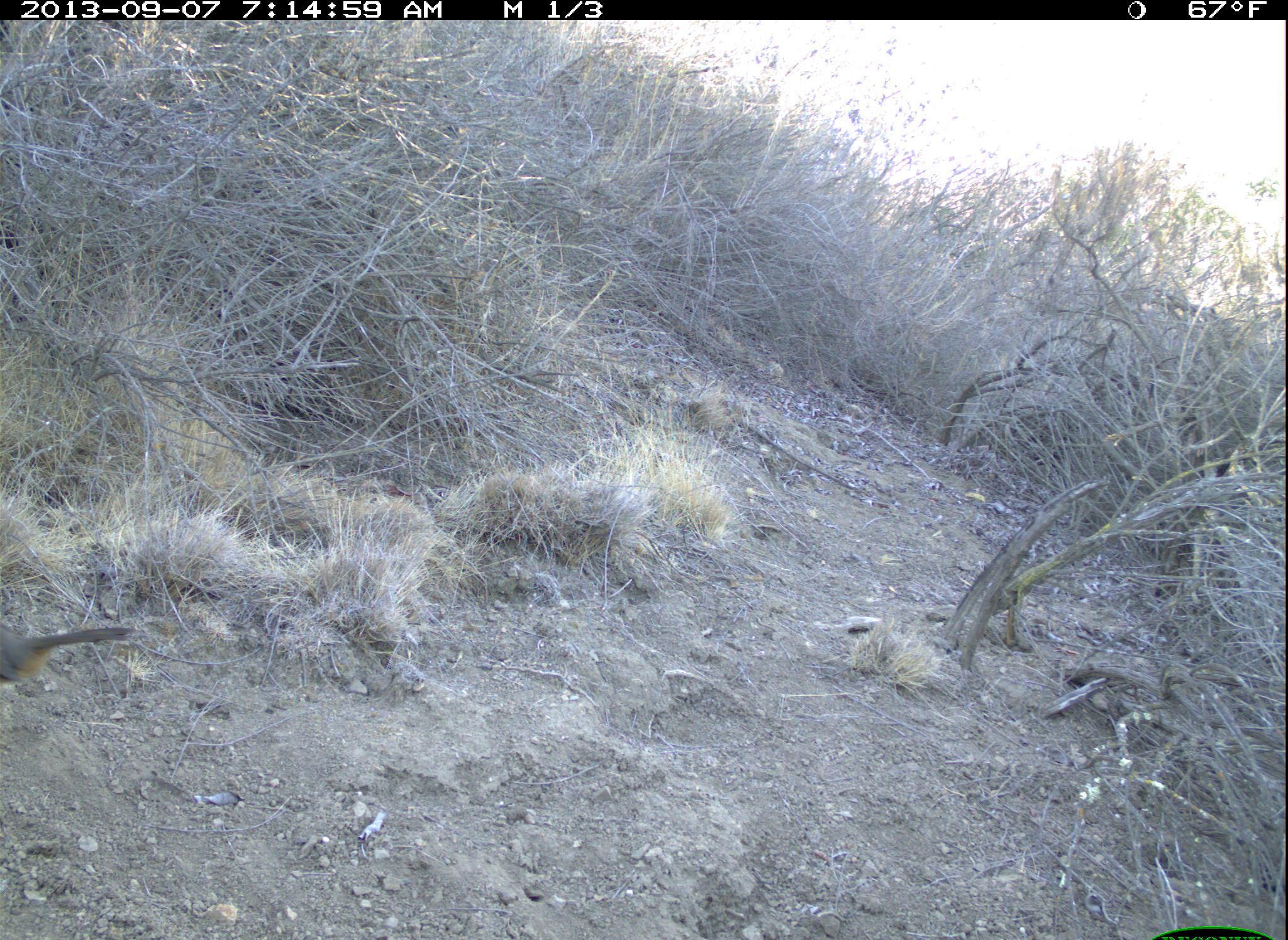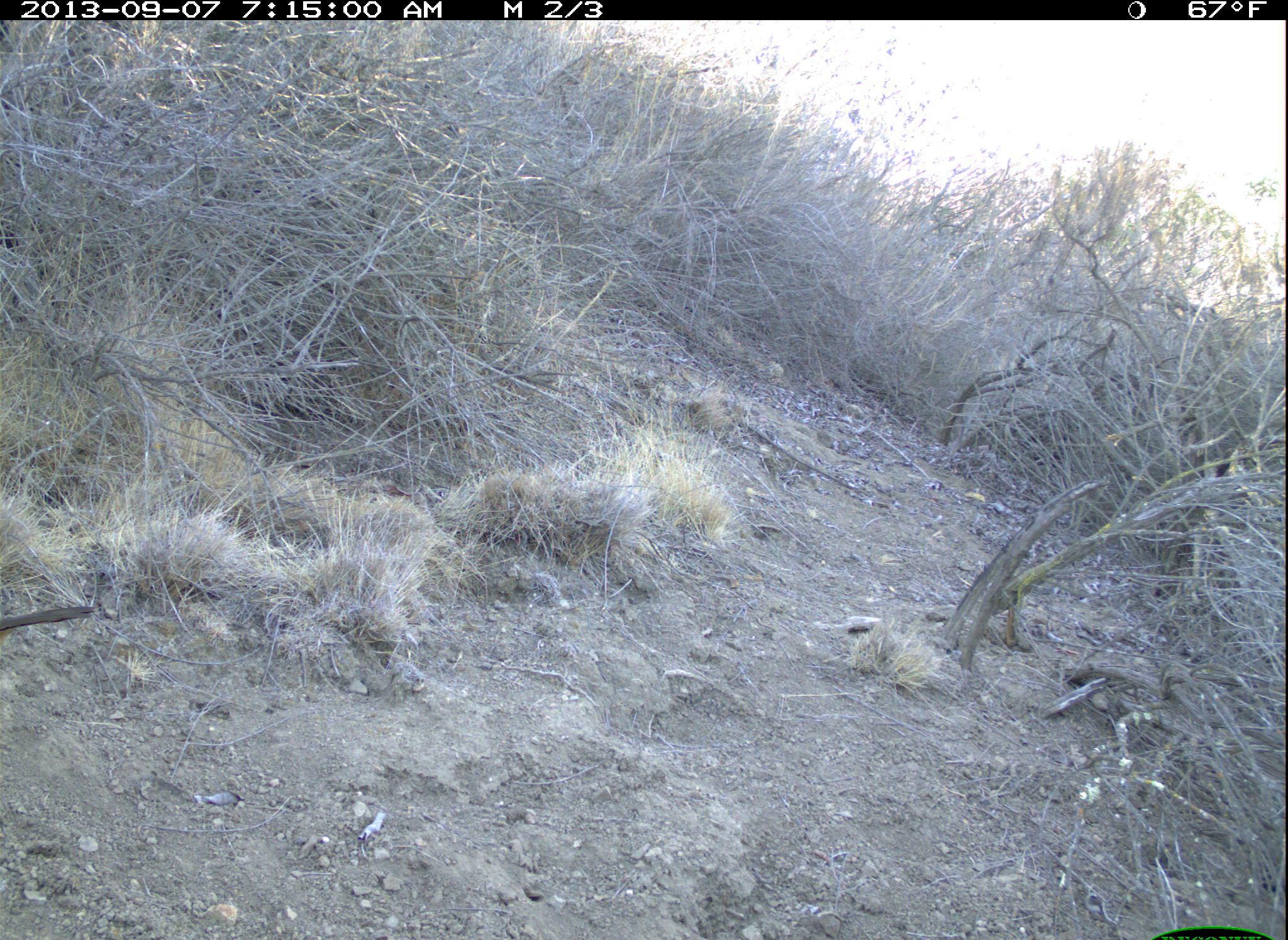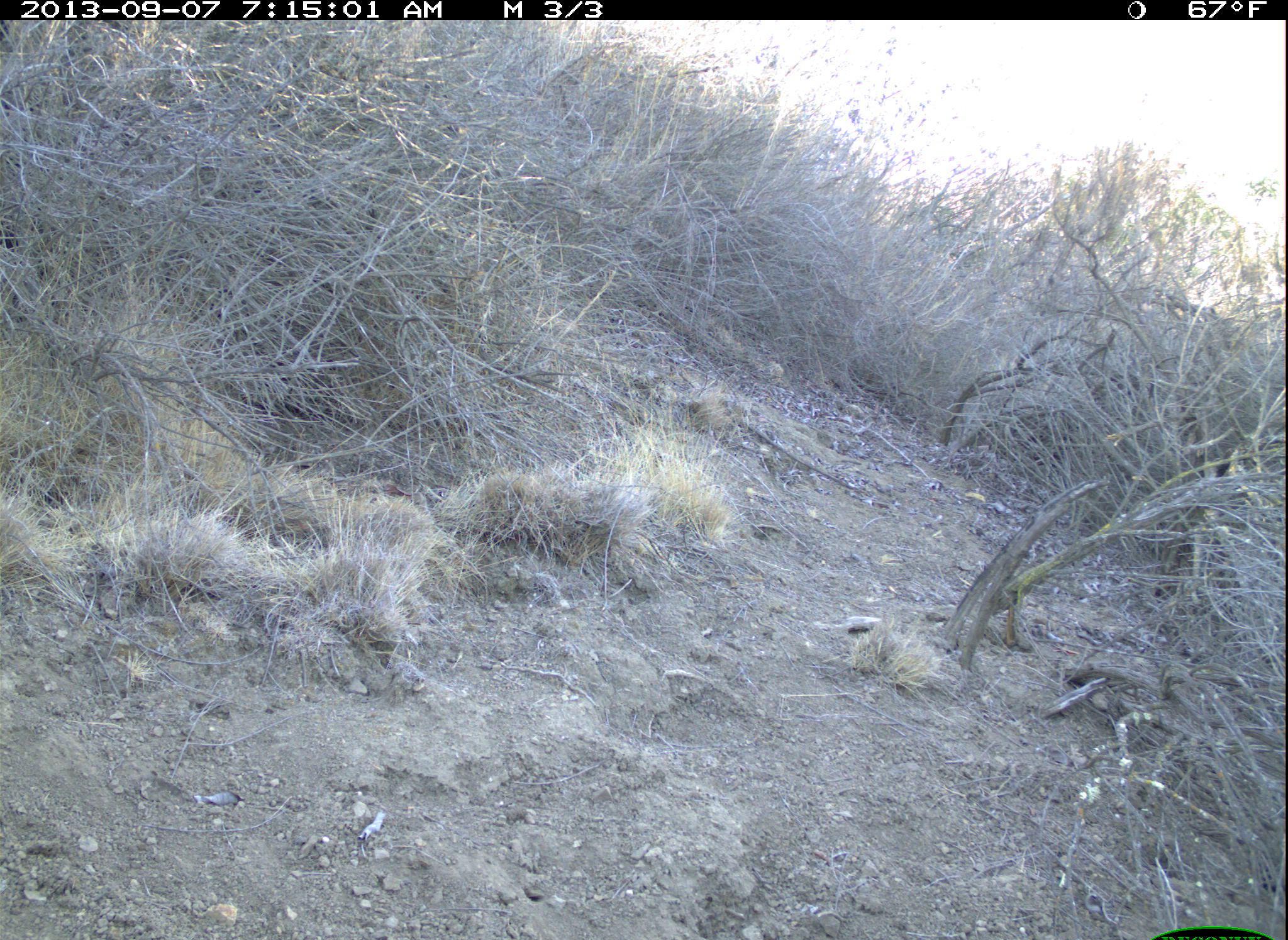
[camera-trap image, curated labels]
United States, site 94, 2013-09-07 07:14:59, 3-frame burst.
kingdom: Animalia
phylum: Chordata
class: Aves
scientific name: Aves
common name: bird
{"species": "bird (Aves)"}